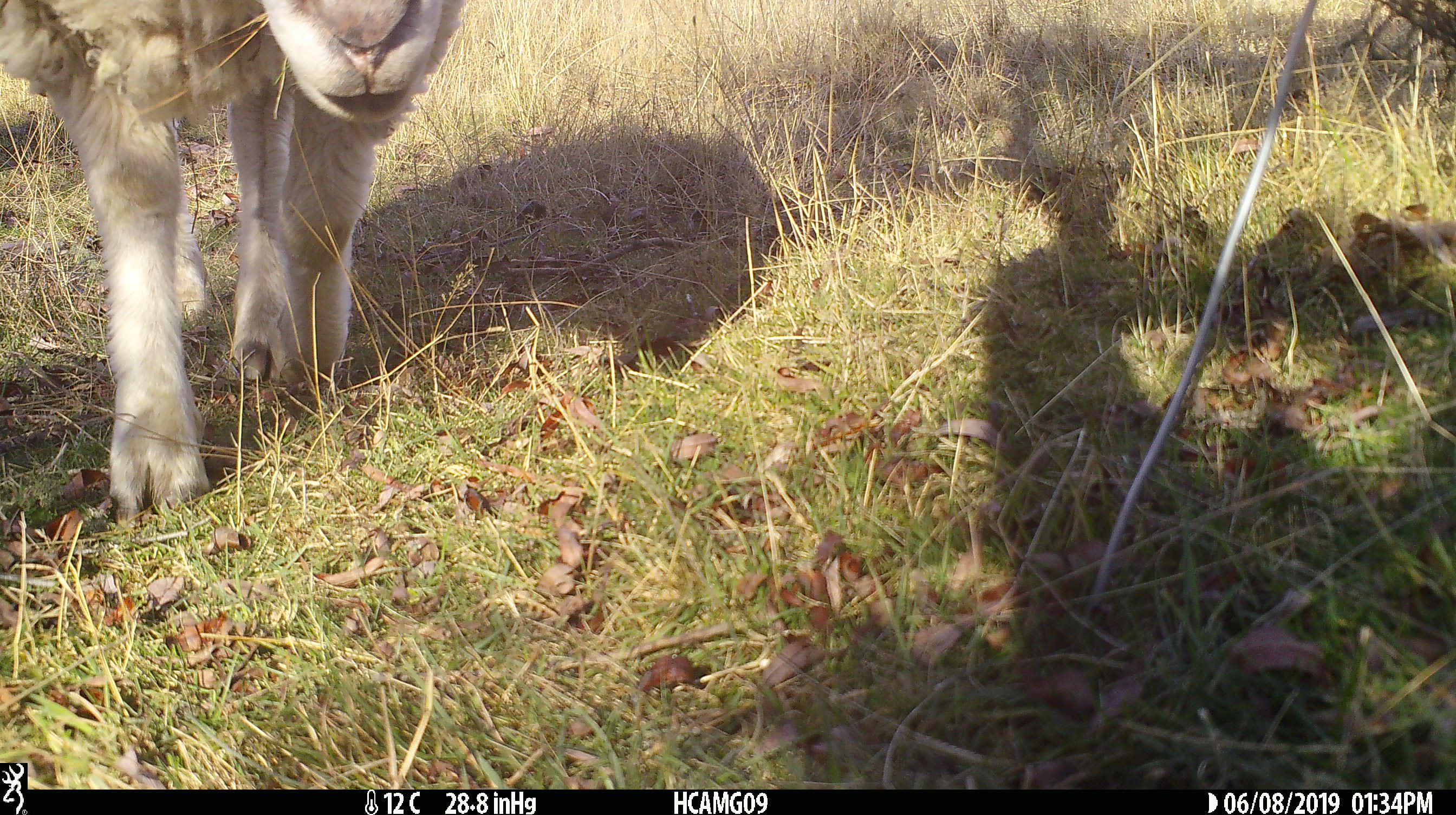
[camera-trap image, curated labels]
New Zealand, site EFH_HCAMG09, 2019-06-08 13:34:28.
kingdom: Animalia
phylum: Chordata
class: Mammalia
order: Artiodactyla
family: Bovidae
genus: Ovis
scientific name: Ovis aries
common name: domestic sheep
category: sheep